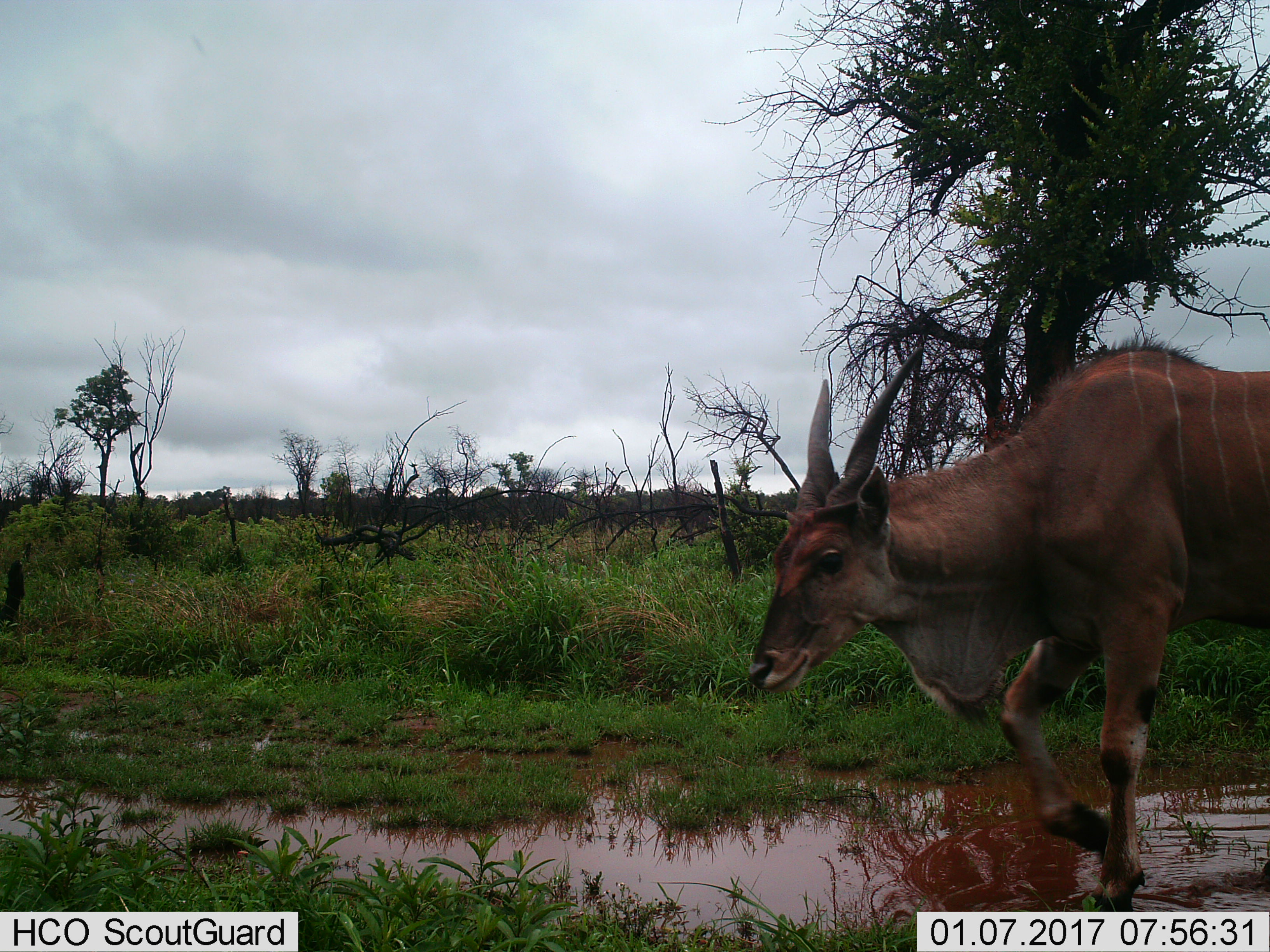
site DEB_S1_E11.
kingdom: Animalia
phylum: Chordata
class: Mammalia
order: Artiodactyla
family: Bovidae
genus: Tragelaphus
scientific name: Tragelaphus oryx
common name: eland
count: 1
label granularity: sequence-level